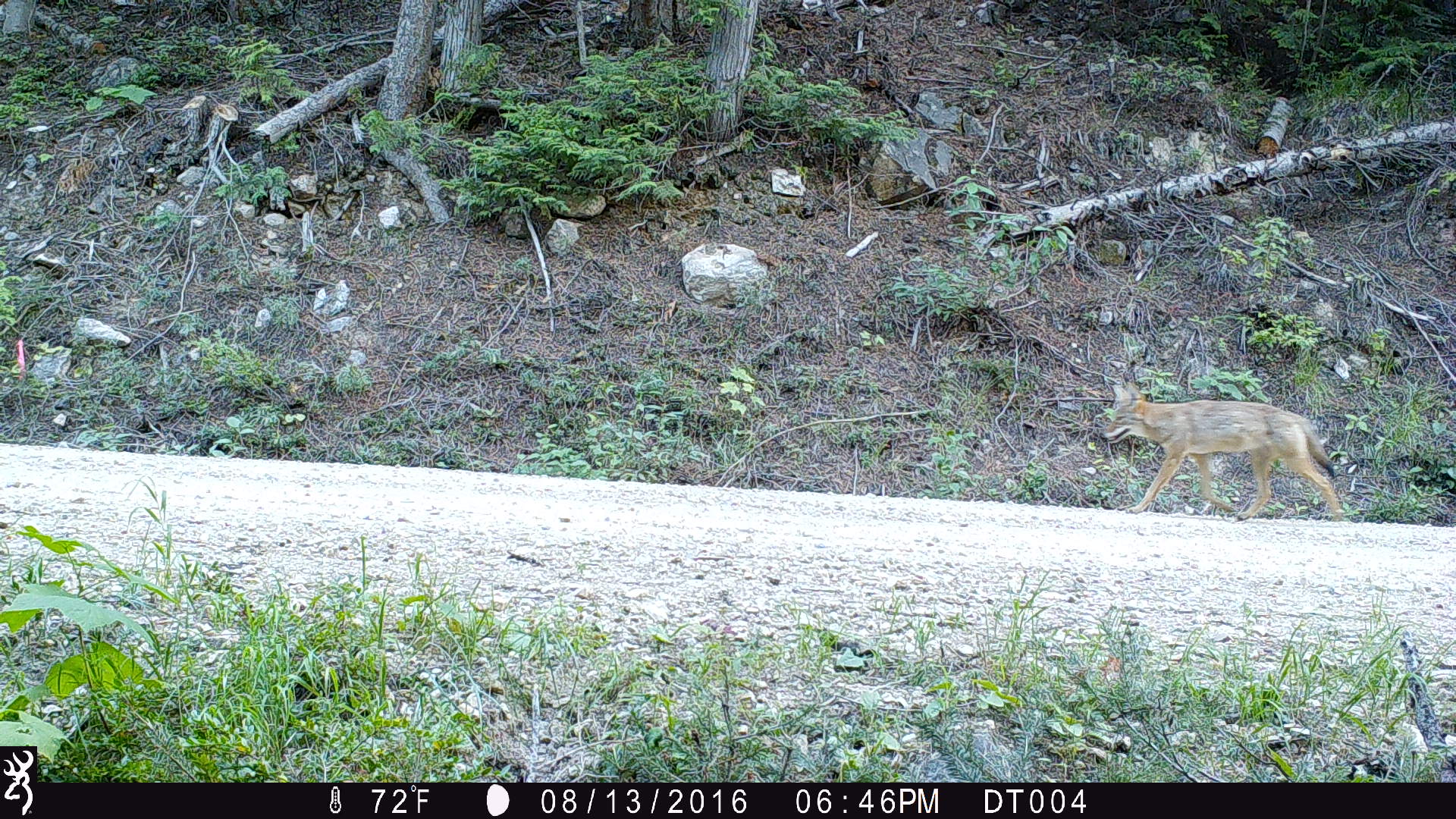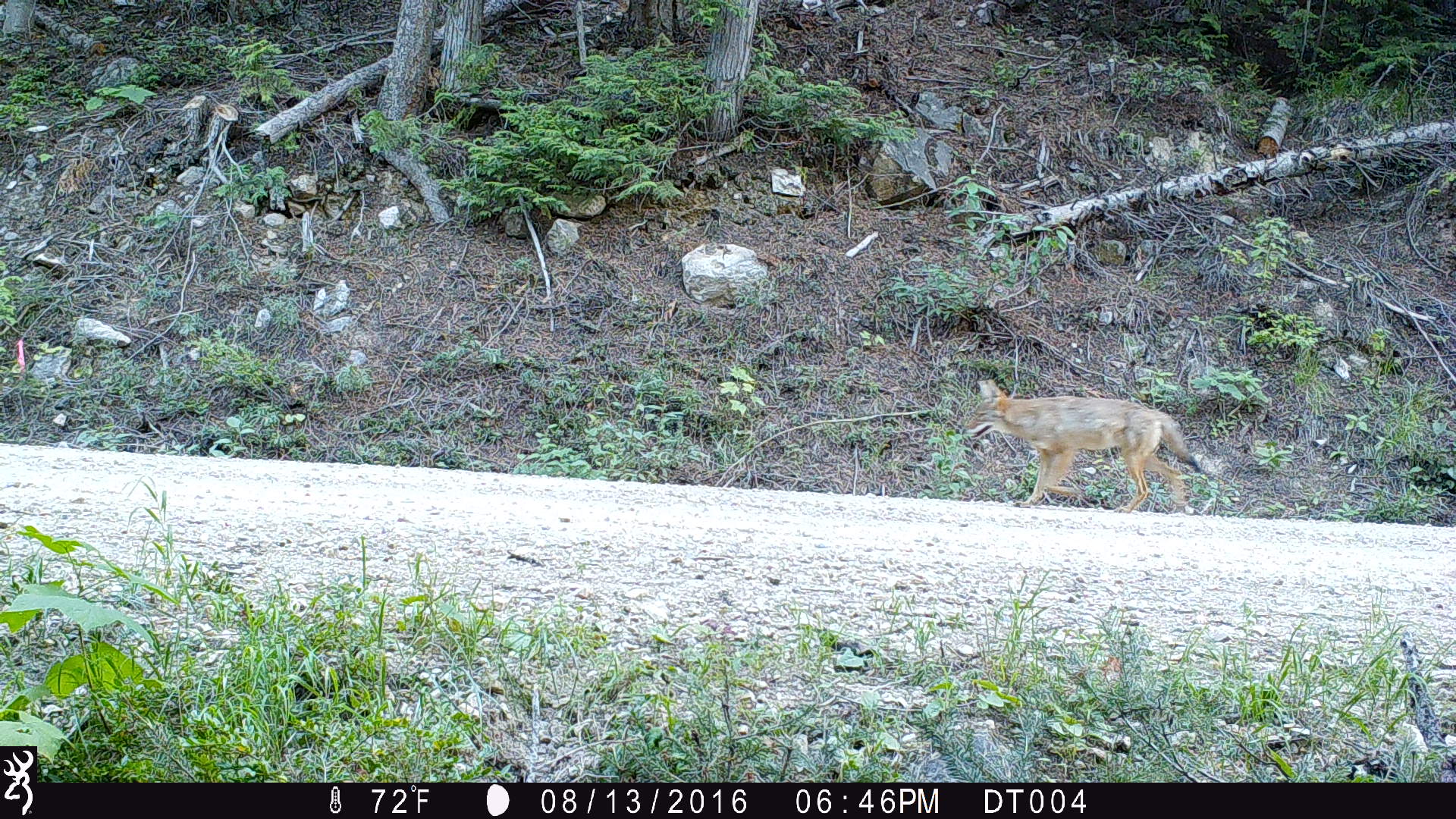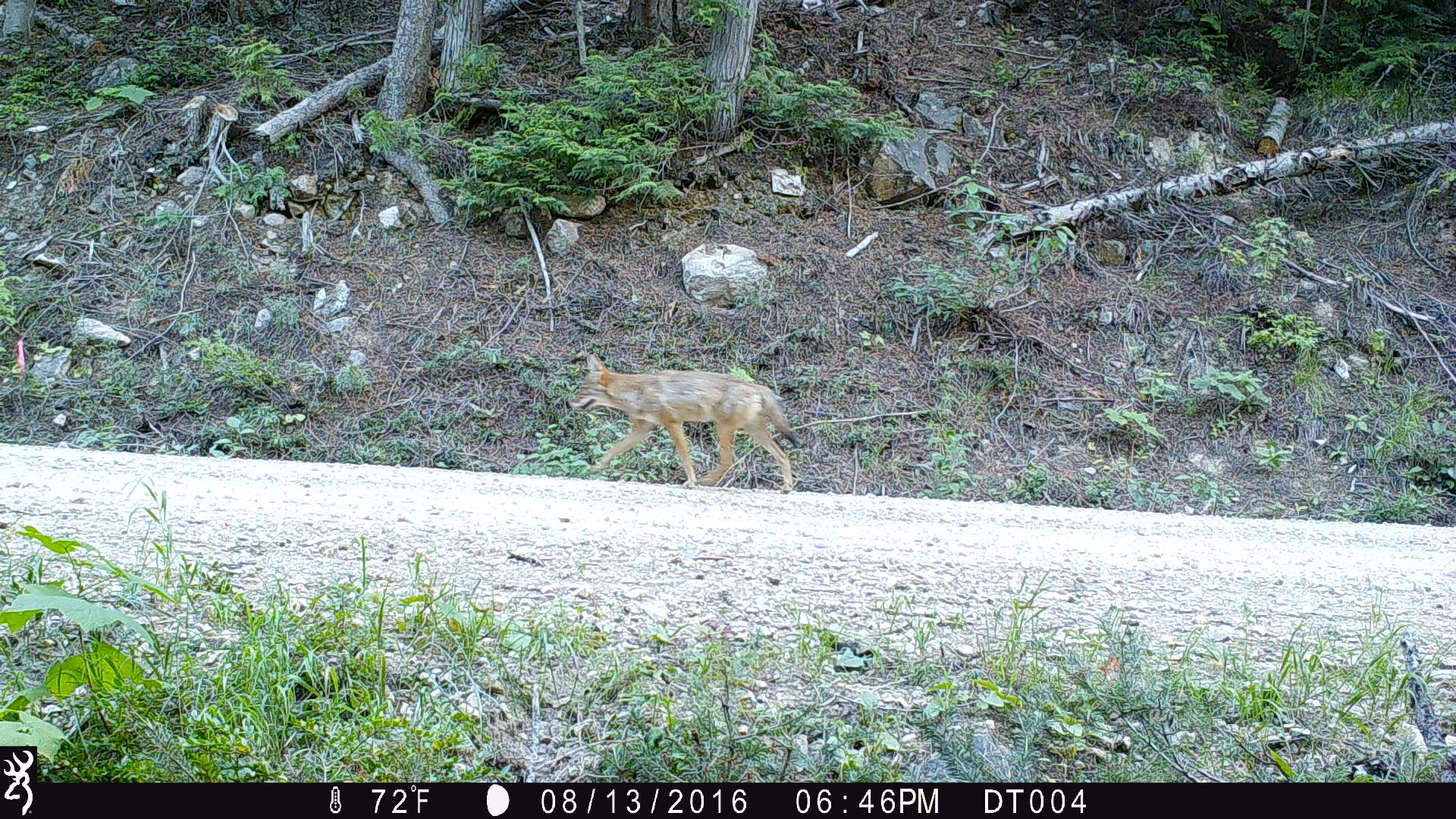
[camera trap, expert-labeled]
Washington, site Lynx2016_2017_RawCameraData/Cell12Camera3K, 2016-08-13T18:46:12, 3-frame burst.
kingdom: Animalia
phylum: Chordata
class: Mammalia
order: Carnivora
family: Canidae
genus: Canis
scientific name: Canis latrans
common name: coyote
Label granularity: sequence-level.